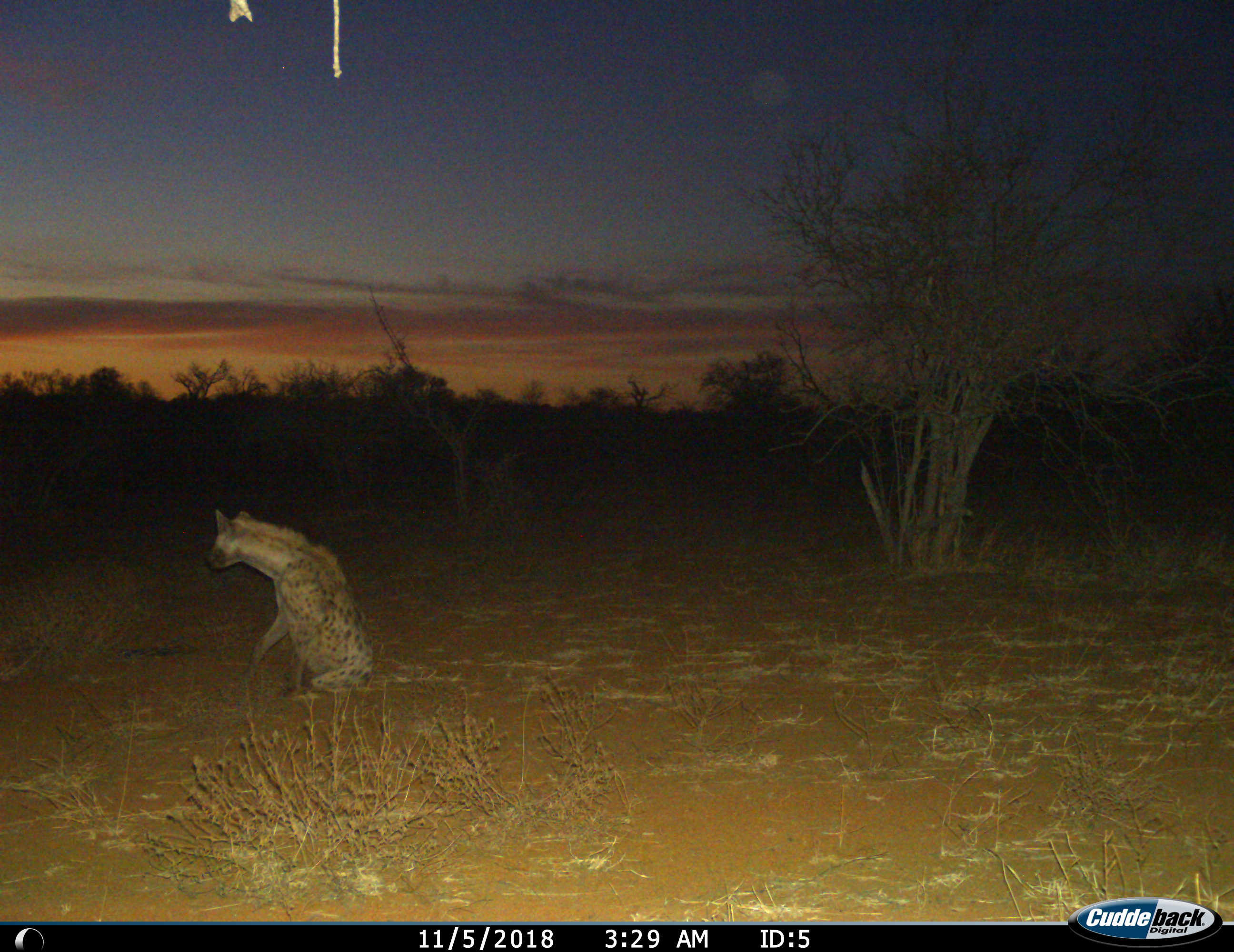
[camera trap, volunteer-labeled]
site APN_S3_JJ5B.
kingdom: Animalia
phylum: Chordata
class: Mammalia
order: Carnivora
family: Hyaenidae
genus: Crocuta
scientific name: Crocuta crocuta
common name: spotted hyena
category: hyenaspotted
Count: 1.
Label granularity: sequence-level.